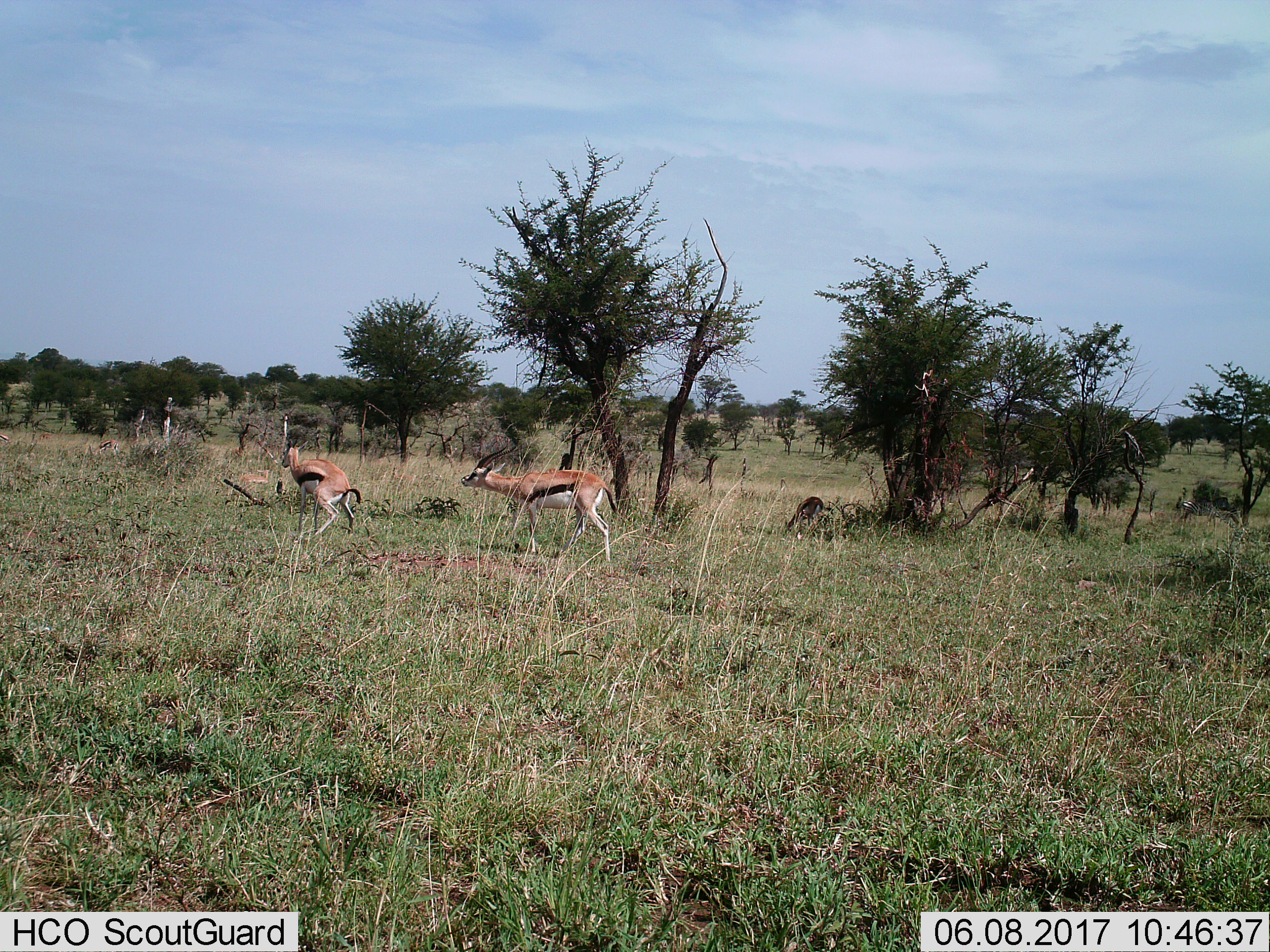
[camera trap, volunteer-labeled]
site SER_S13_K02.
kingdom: Animalia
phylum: Chordata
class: Mammalia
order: Artiodactyla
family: Bovidae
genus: Eudorcas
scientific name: Eudorcas thomsonii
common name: thomson's gazelle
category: gazellethomsons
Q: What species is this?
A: Gazellethomsons (thomson's gazelle) (Eudorcas thomsonii).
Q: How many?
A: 3.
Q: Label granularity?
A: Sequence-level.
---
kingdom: Animalia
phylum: Chordata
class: Mammalia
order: Perissodactyla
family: Equidae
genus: Equus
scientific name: Equus quagga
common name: plains zebra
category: zebraplains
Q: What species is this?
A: Zebraplains (plains zebra) (Equus quagga).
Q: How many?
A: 1.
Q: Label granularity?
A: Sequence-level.